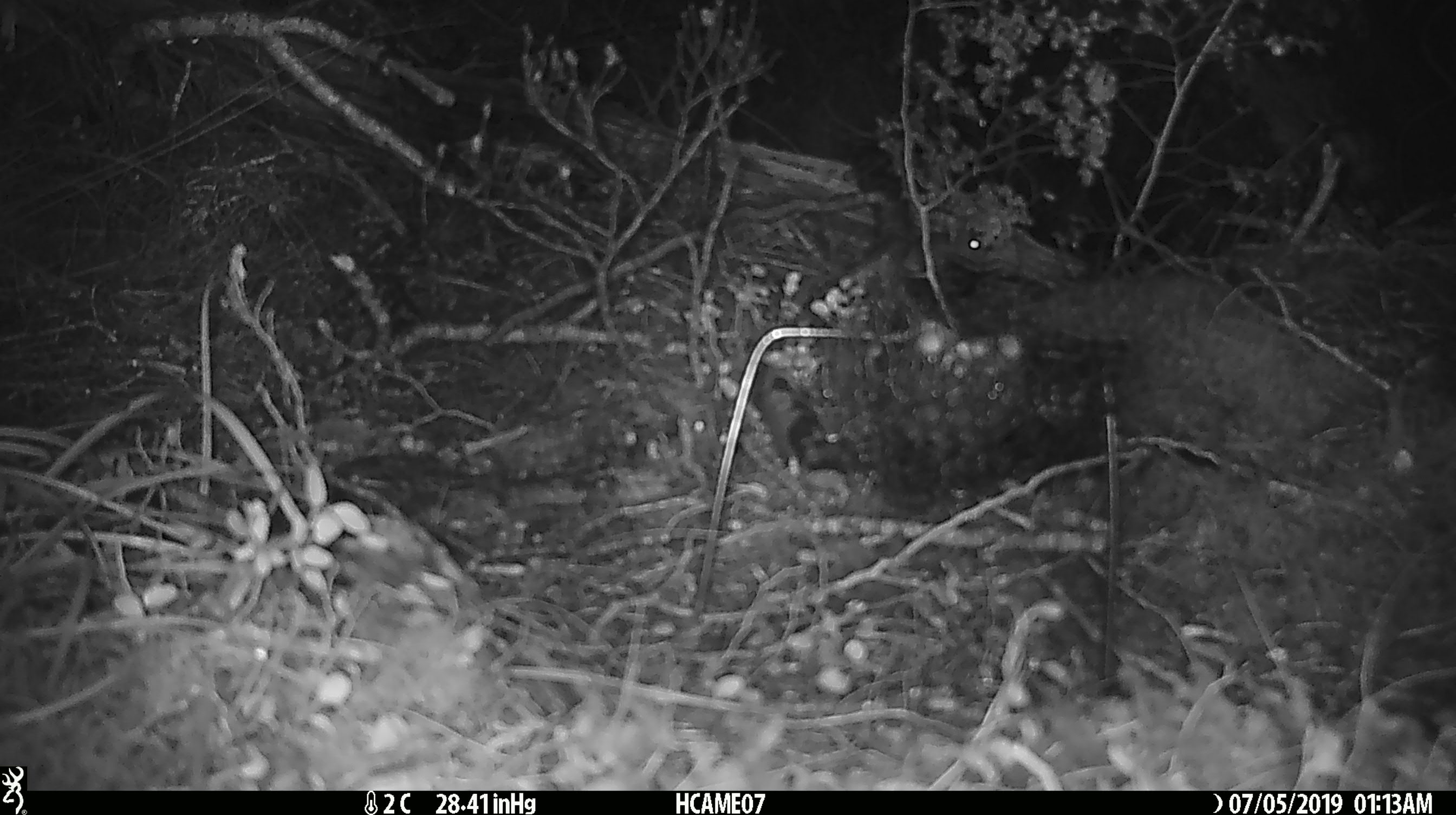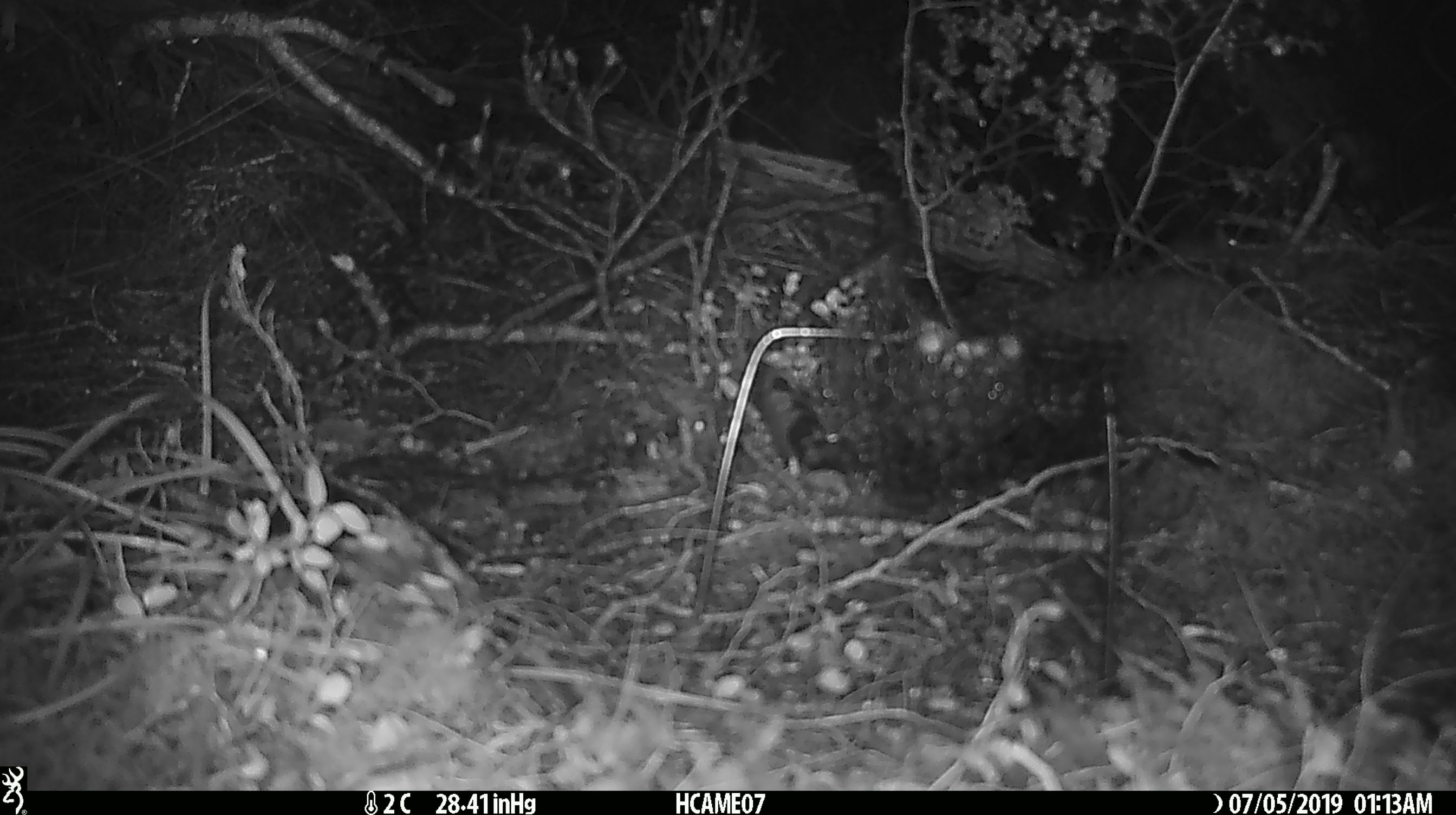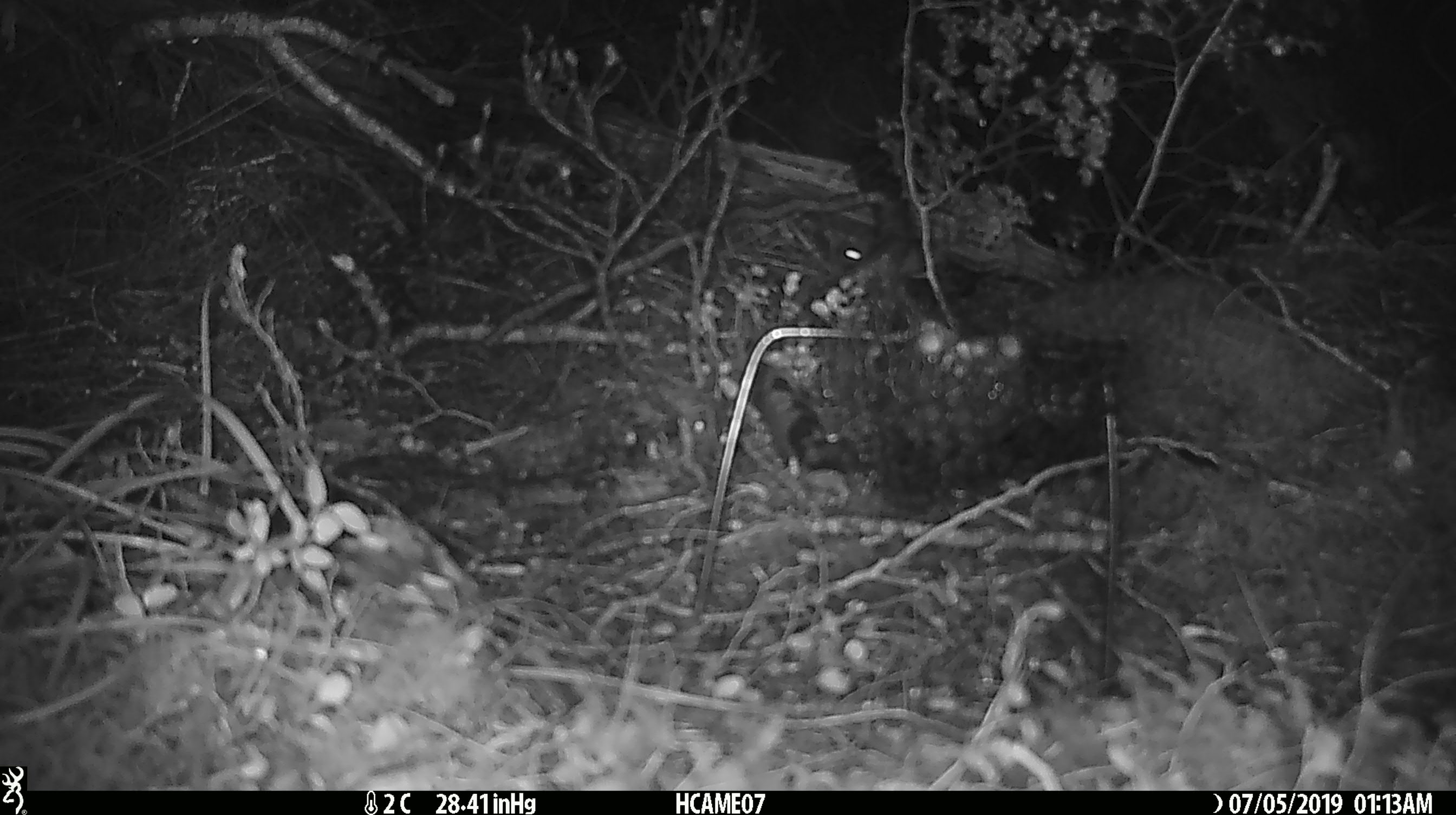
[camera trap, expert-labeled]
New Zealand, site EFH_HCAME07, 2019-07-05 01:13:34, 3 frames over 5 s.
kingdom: Animalia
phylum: Chordata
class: Mammalia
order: Rodentia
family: Muridae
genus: Mus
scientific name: Mus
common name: mouse